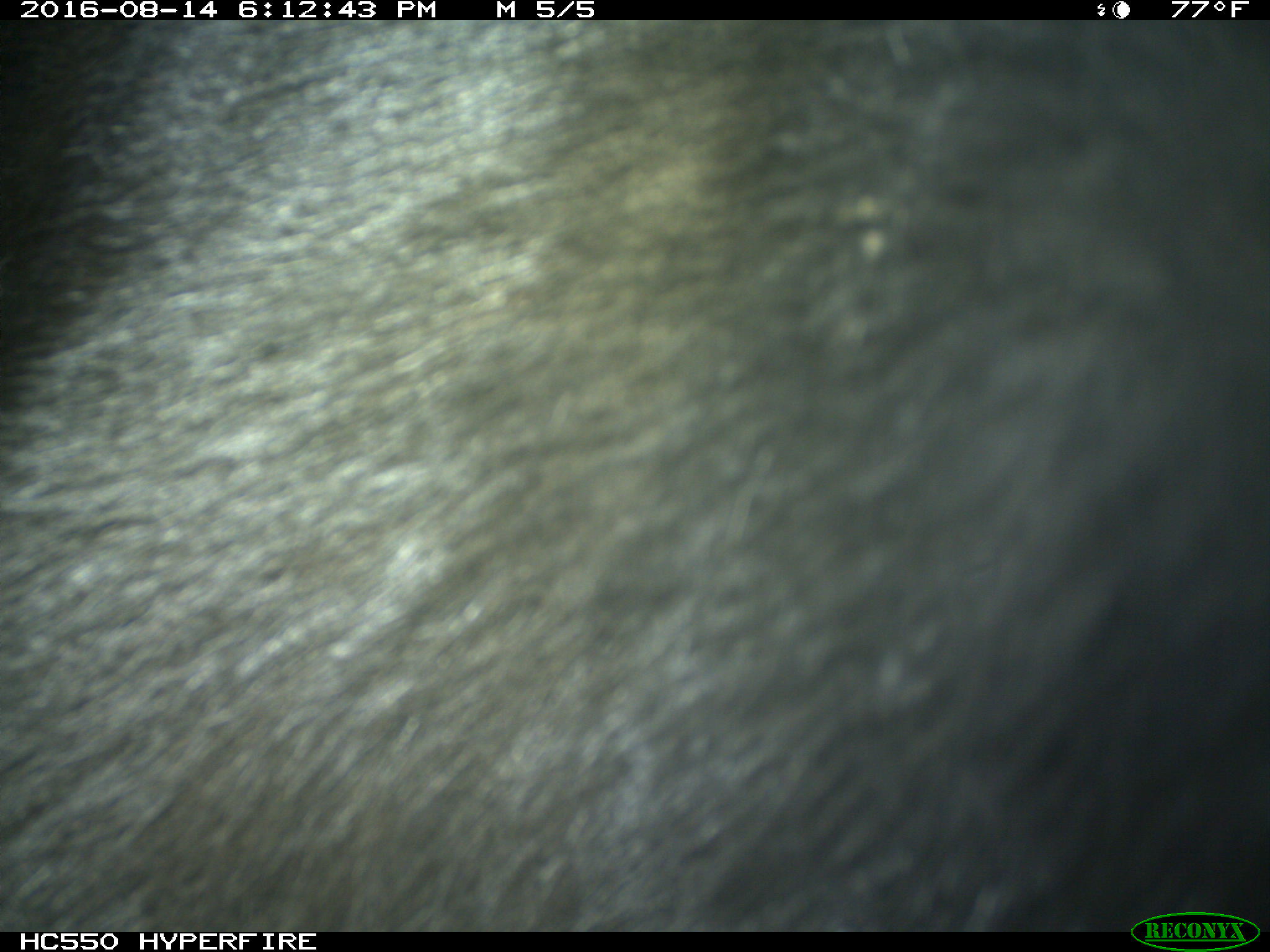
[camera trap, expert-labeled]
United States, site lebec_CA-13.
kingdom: Animalia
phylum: Chordata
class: Mammalia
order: Carnivora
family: Ursidae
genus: Ursus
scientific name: Ursus americanus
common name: american black bear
Ursus americanus (american black bear).